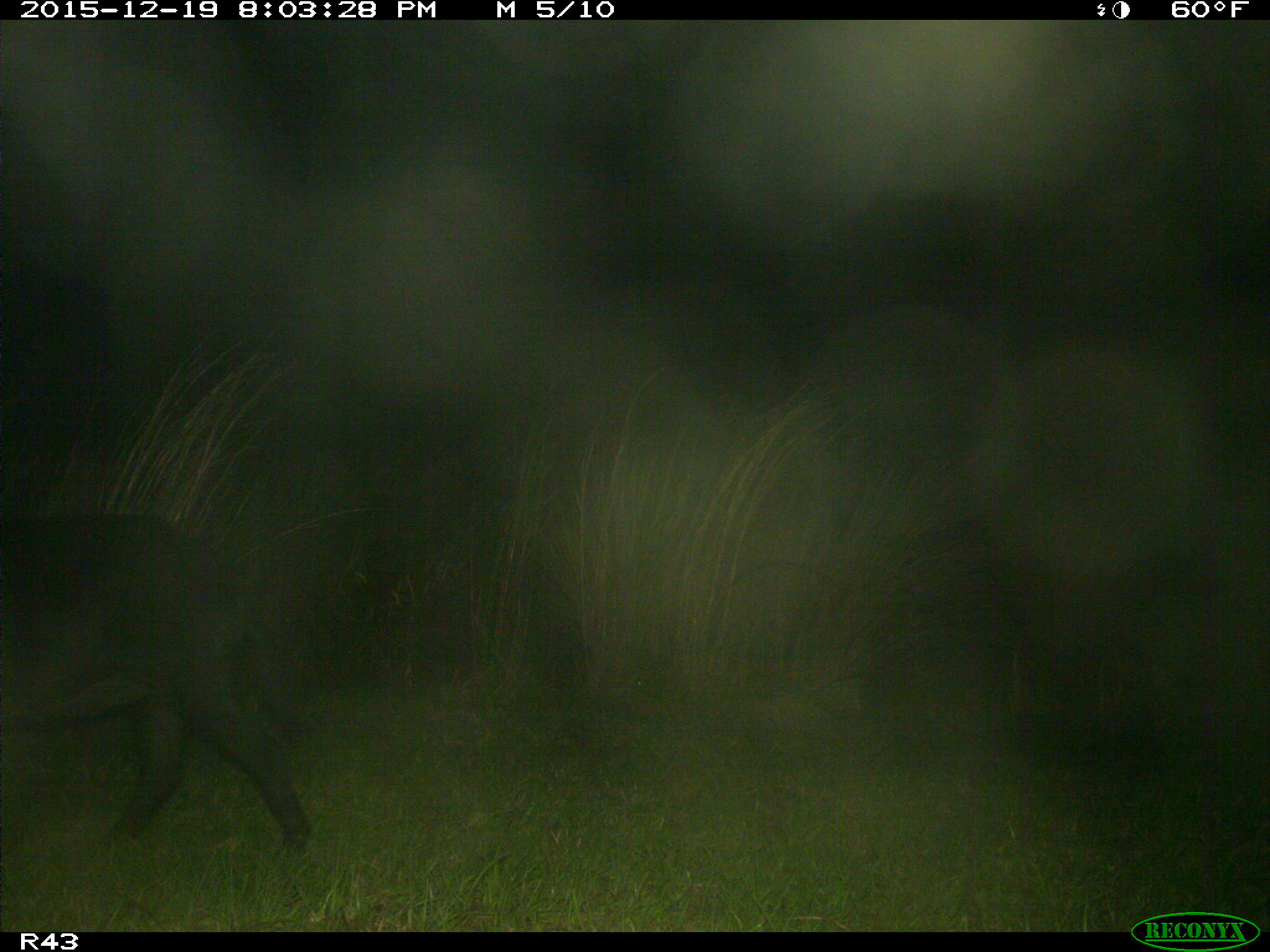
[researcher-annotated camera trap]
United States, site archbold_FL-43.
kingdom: Animalia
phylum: Chordata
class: Mammalia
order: Artiodactyla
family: Suidae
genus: Sus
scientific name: Sus scrofa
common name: wild boar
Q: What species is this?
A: Sus scrofa (wild boar).